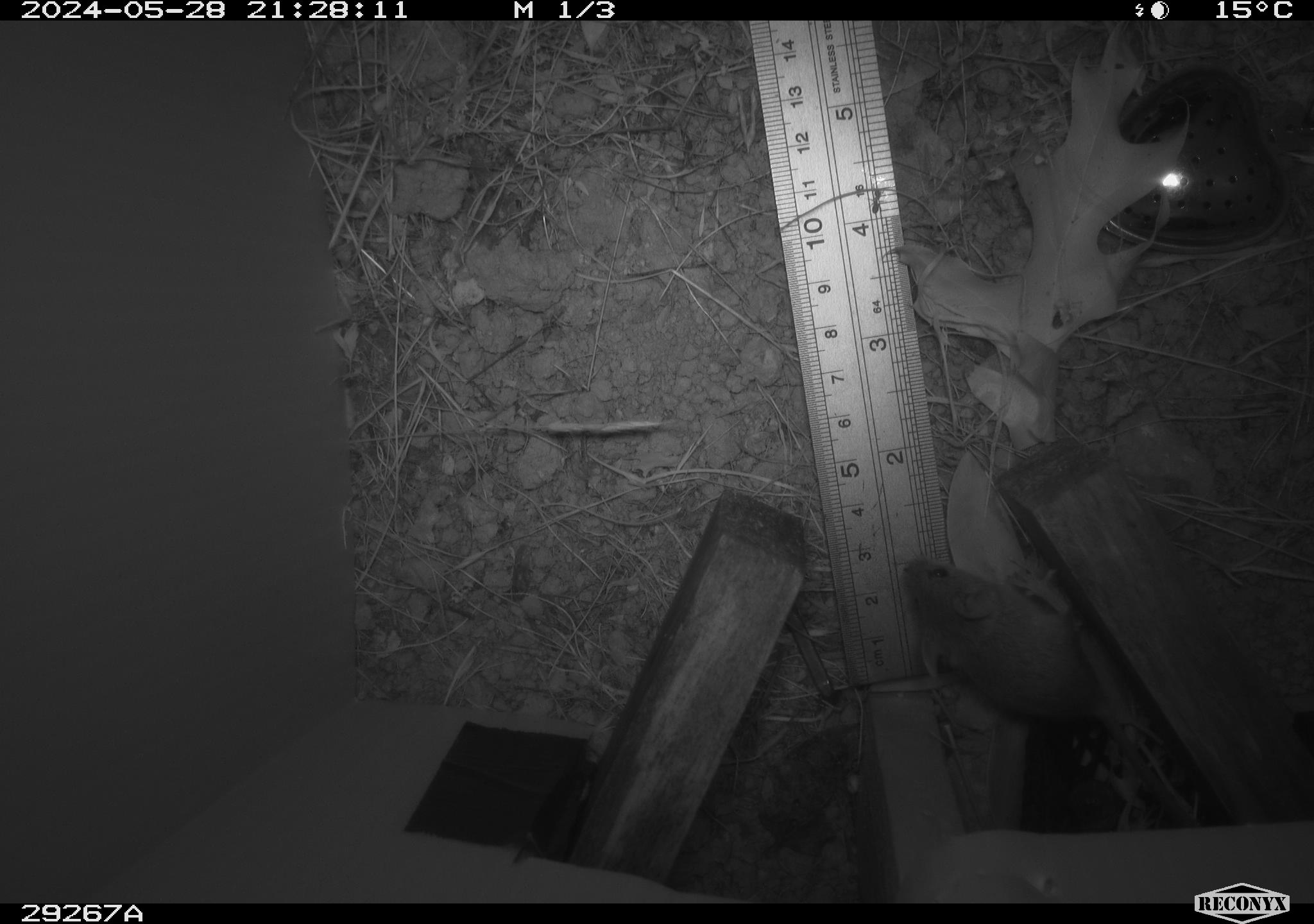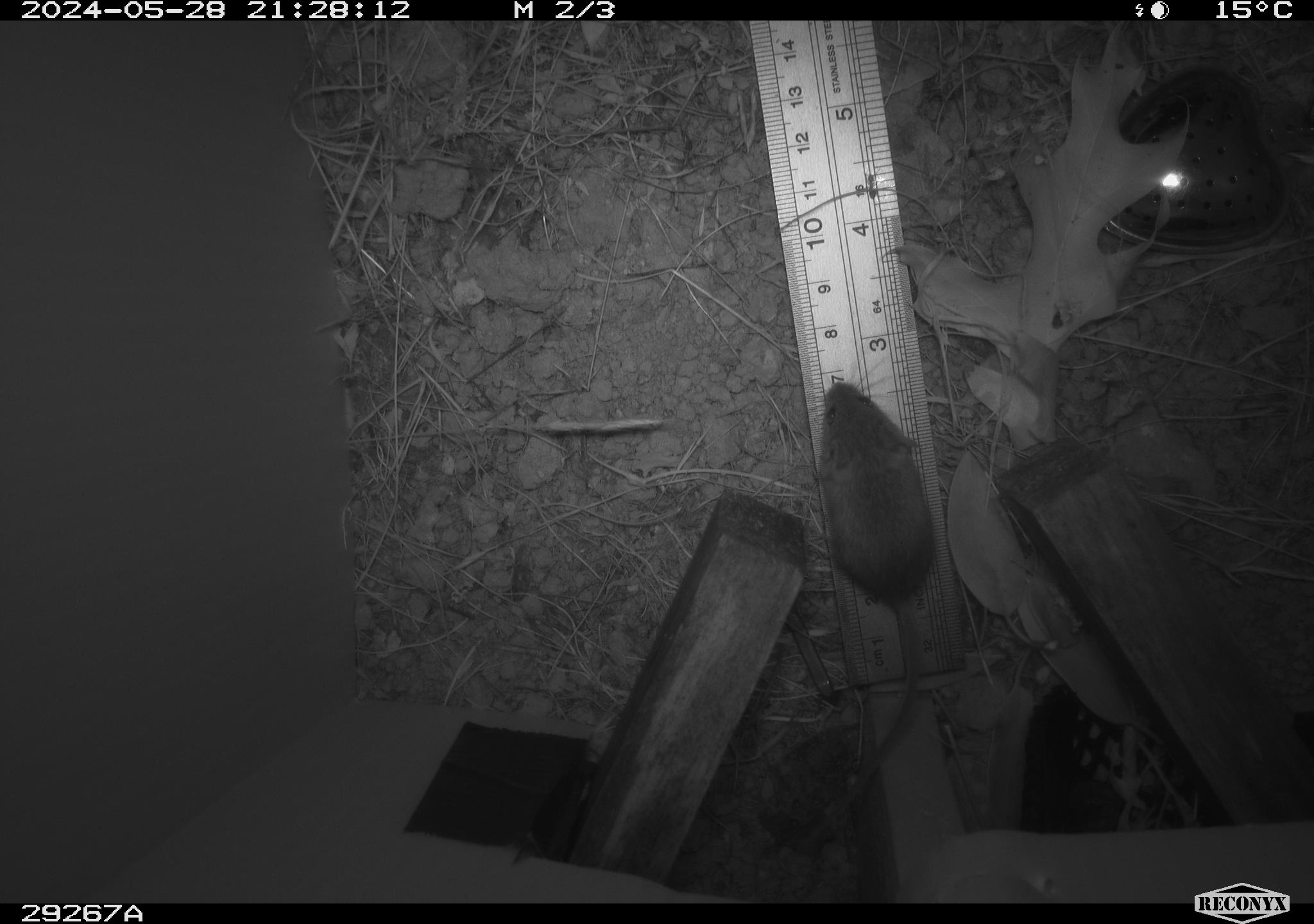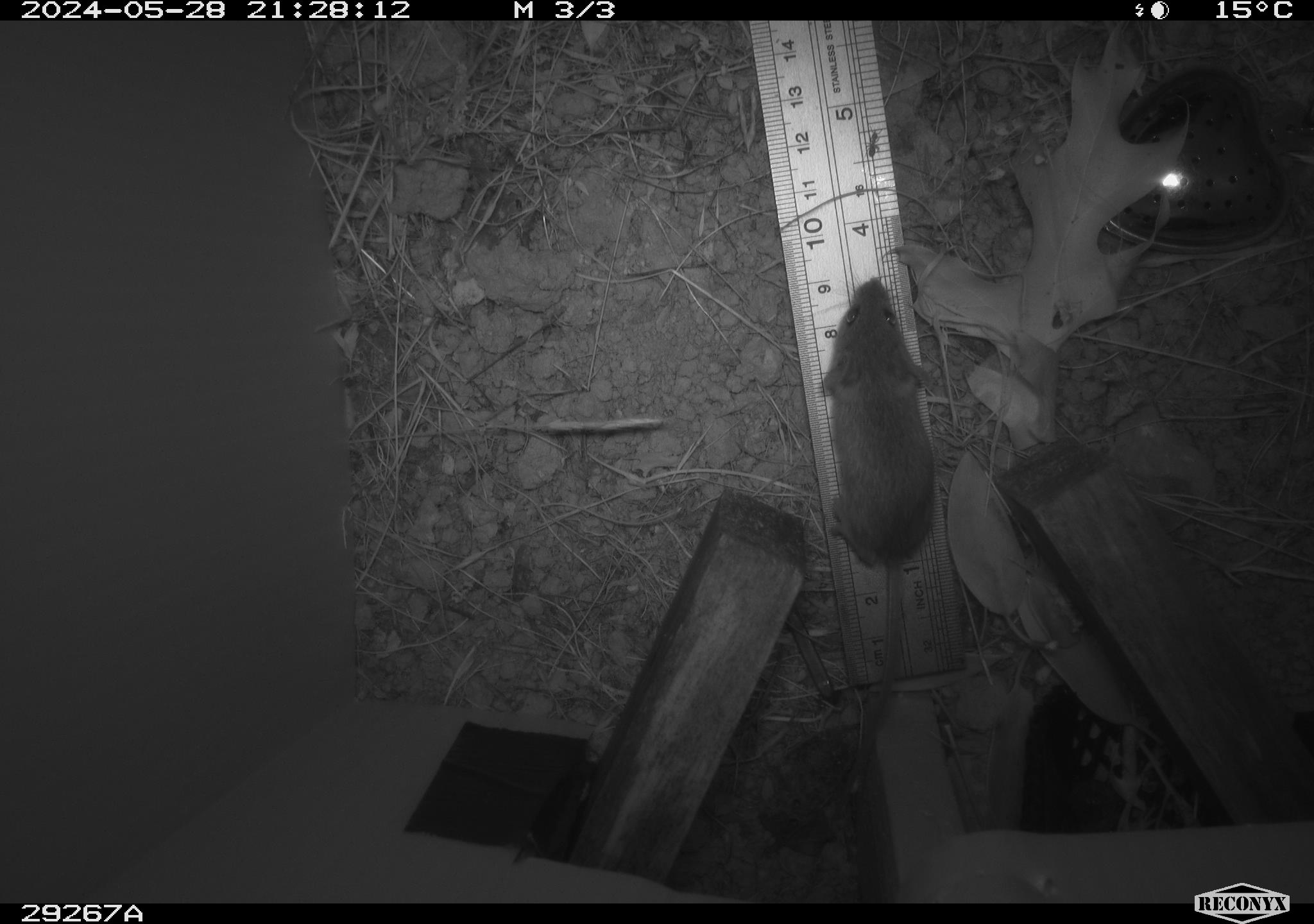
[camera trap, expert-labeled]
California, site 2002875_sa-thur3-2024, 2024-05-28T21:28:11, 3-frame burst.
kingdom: Animalia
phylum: Chordata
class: Mammalia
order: Rodentia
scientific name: Rodentia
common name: mouse species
Mouse species (Rodentia).